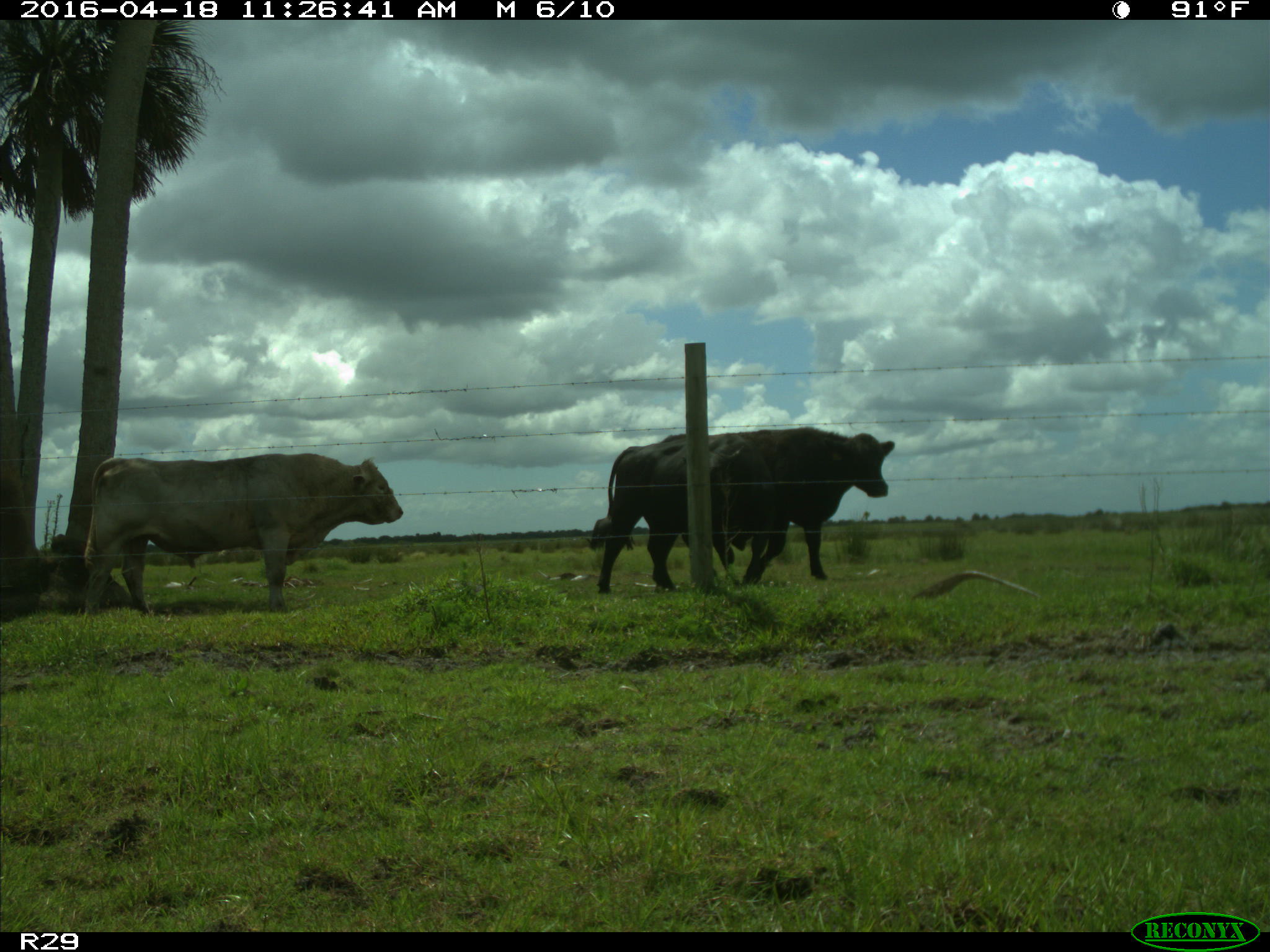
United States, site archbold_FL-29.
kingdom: Animalia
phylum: Chordata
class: Mammalia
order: Artiodactyla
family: Bovidae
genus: Bos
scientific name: Bos taurus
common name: domestic cow